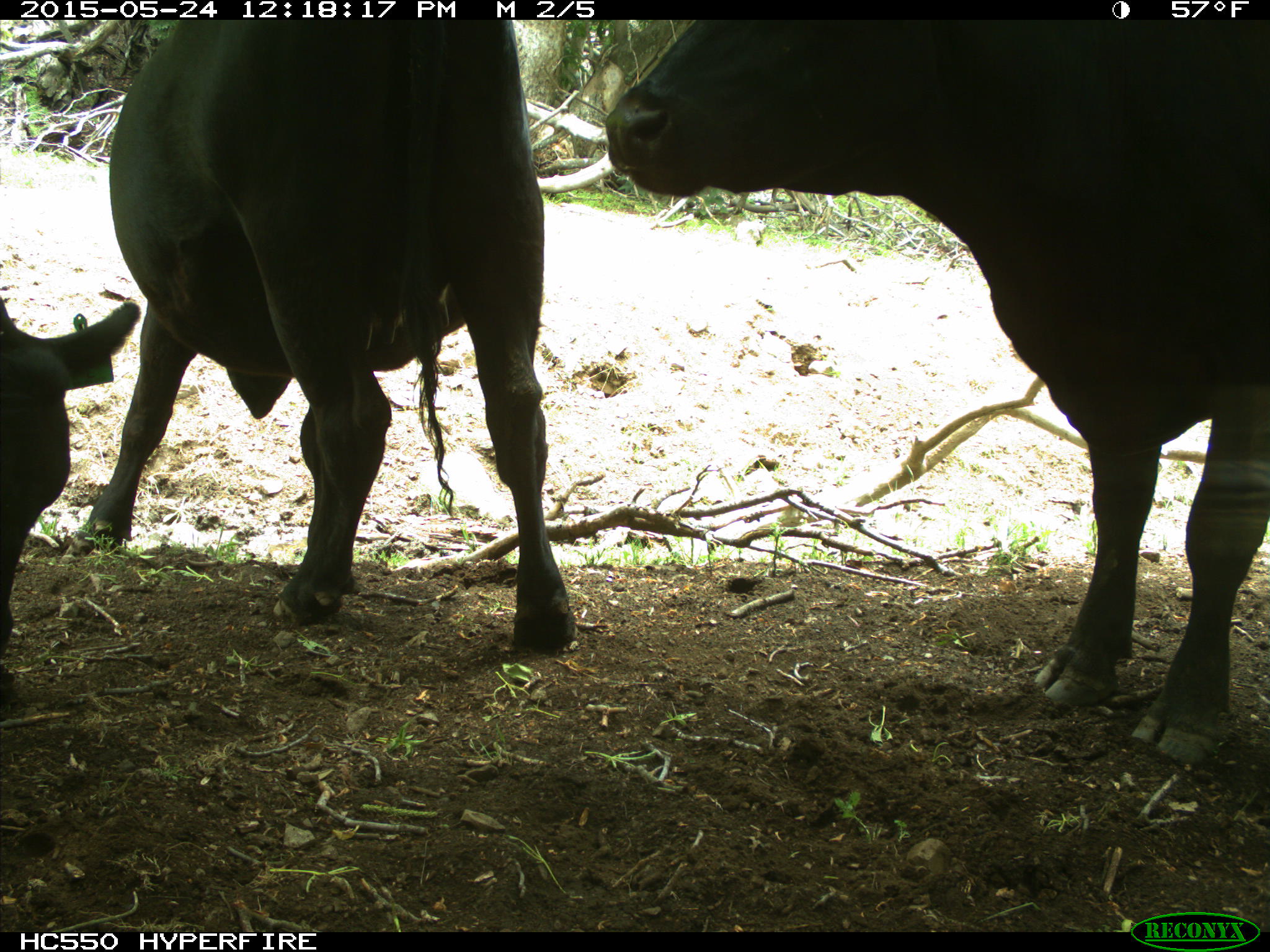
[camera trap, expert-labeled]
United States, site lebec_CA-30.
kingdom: Animalia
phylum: Chordata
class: Mammalia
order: Artiodactyla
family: Bovidae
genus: Bos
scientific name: Bos taurus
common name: domestic cow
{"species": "Bos taurus (domestic cow)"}